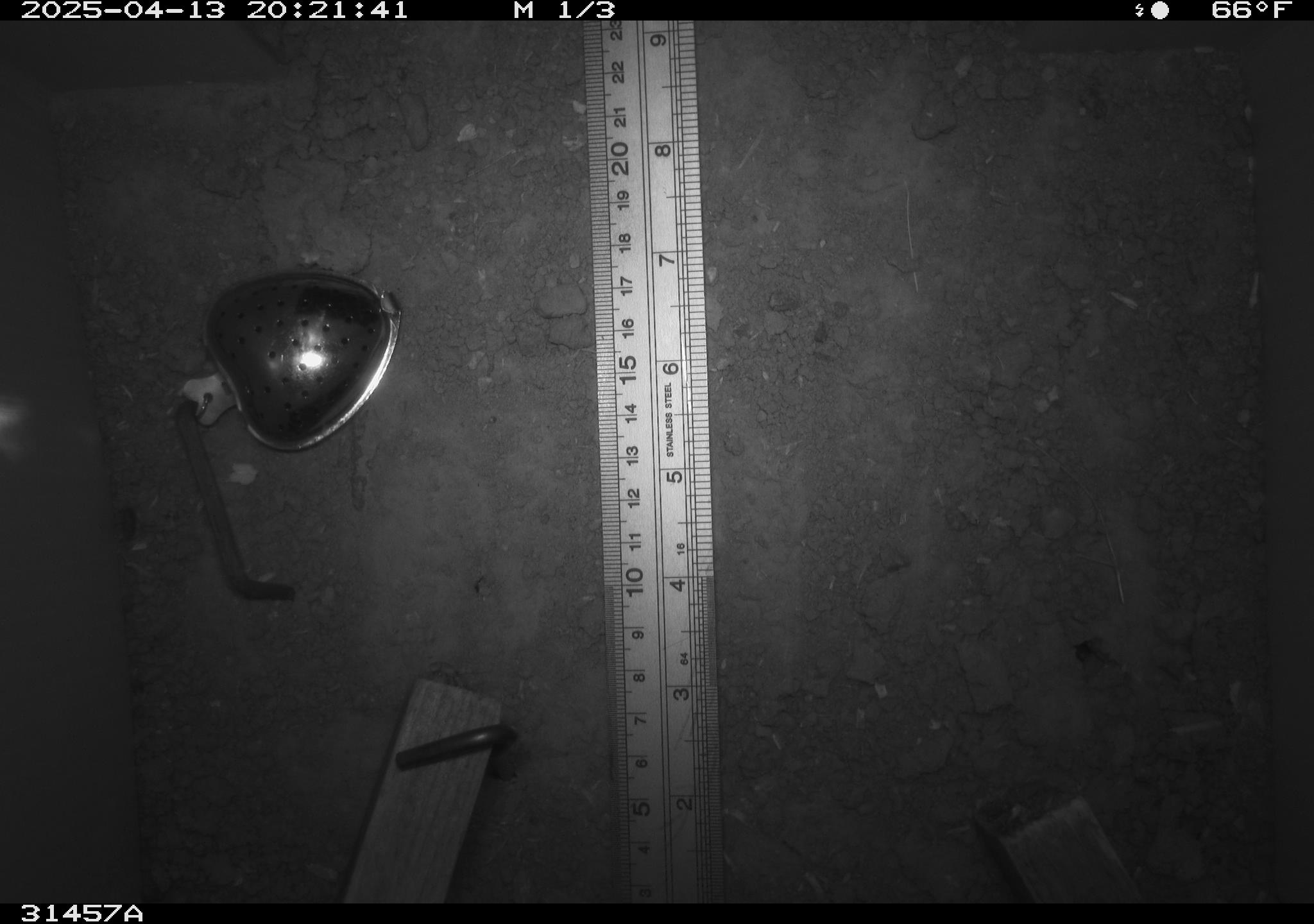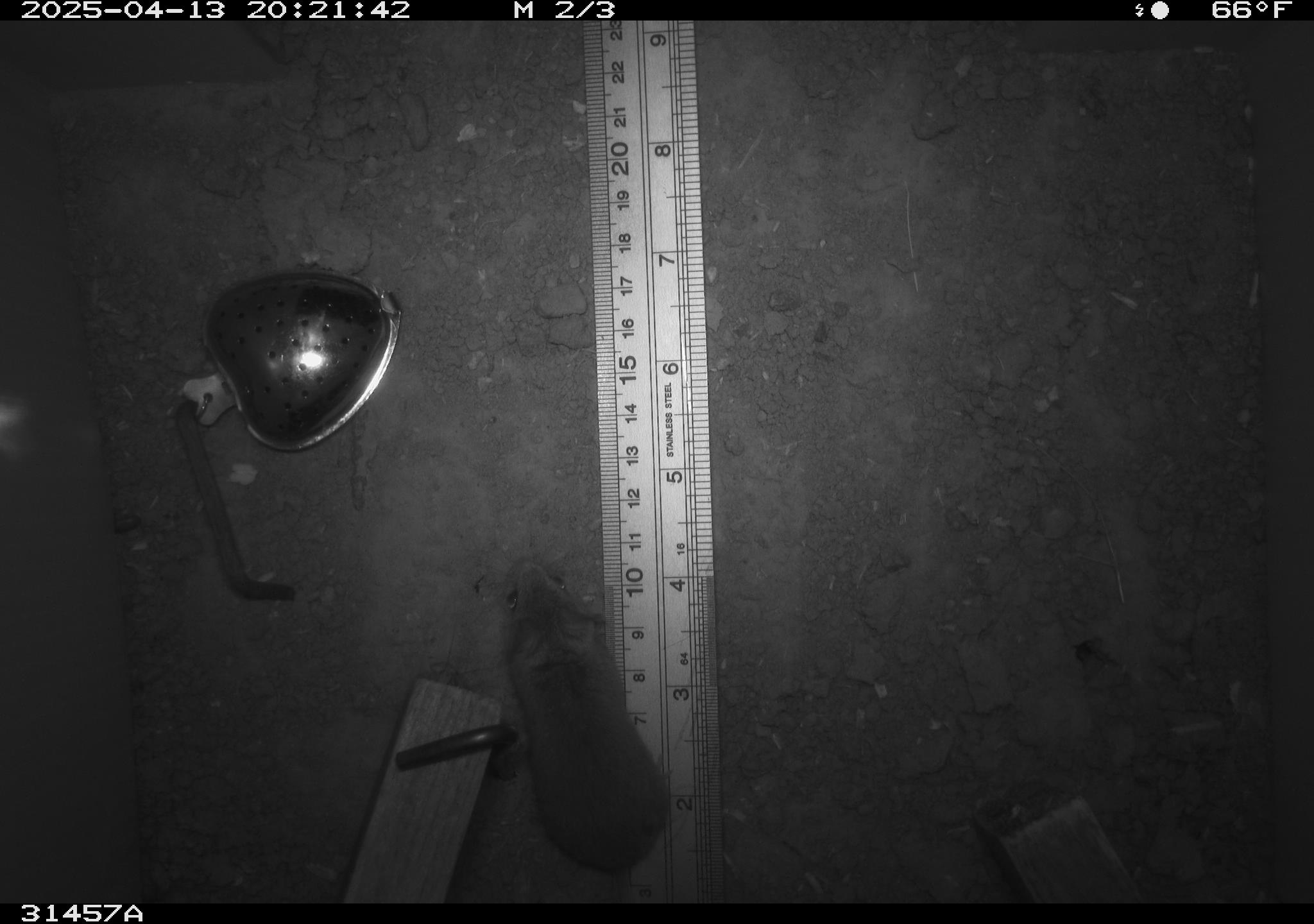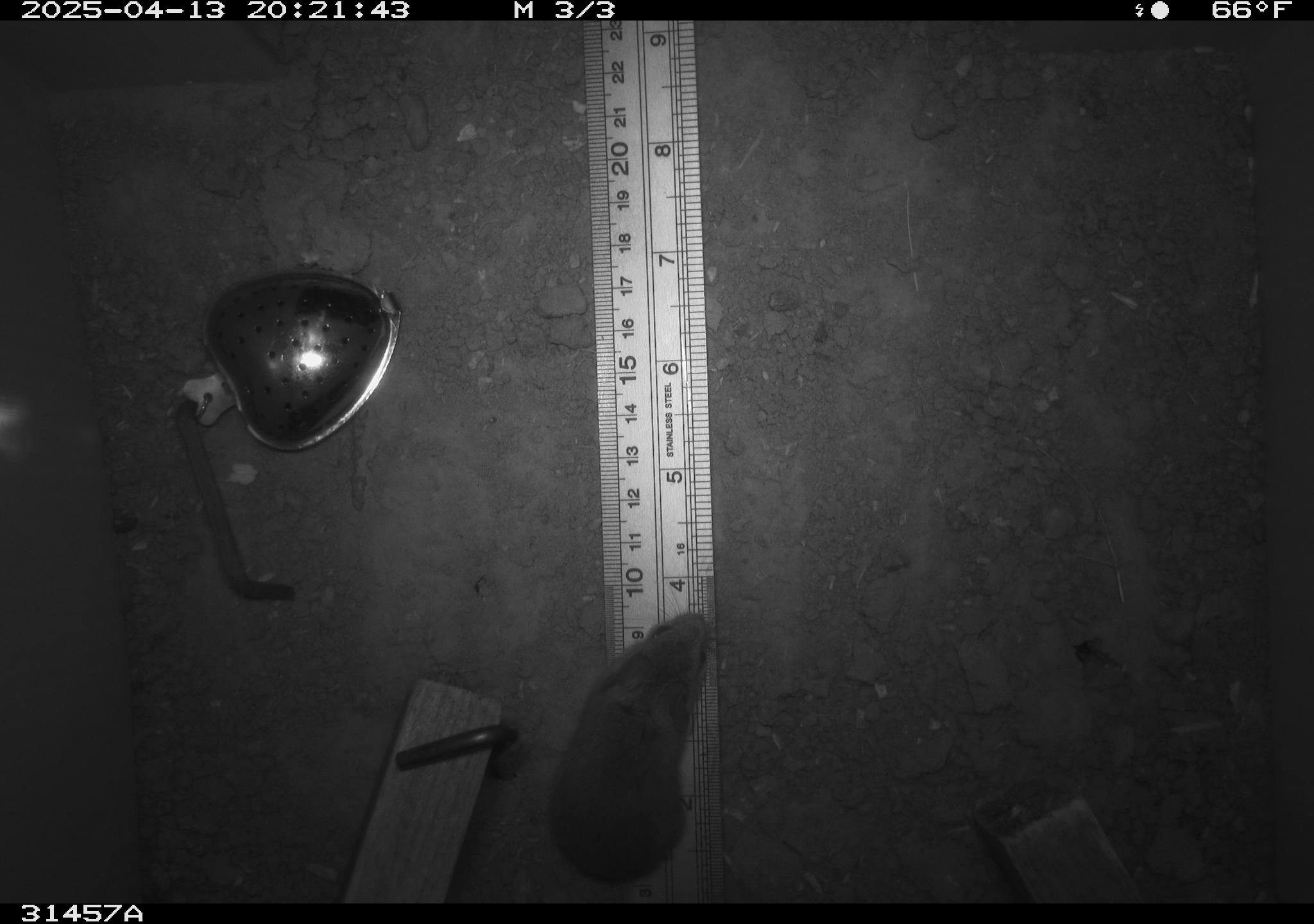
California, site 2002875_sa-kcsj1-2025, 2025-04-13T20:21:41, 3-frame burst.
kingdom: Animalia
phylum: Chordata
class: Mammalia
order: Rodentia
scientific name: Rodentia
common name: rodent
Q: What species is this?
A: Rodent (Rodentia).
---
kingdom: Animalia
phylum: Chordata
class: Mammalia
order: Rodentia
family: Muridae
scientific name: Muridae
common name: murids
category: muridae family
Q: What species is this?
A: Muridae family (murids) (Muridae).